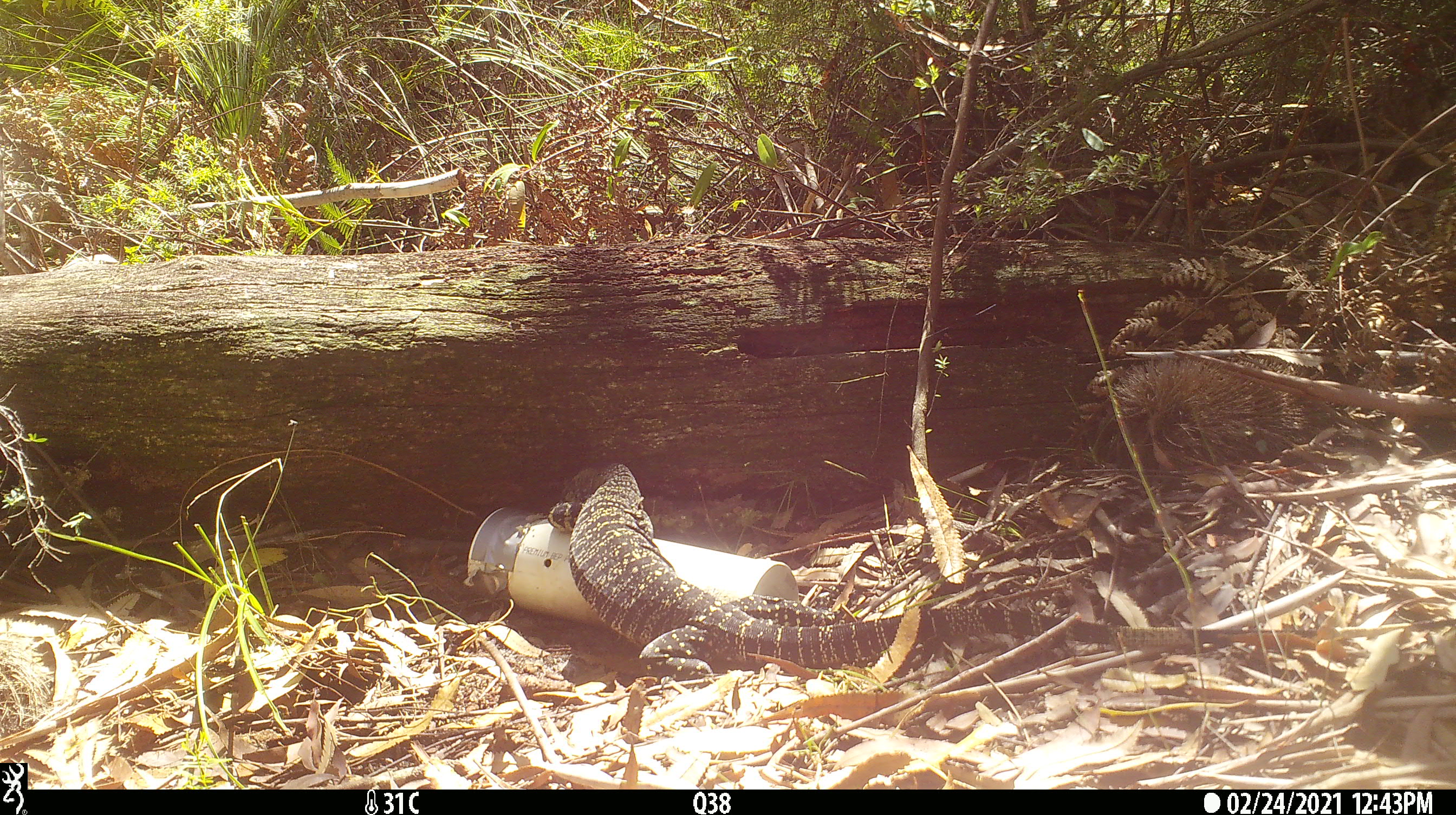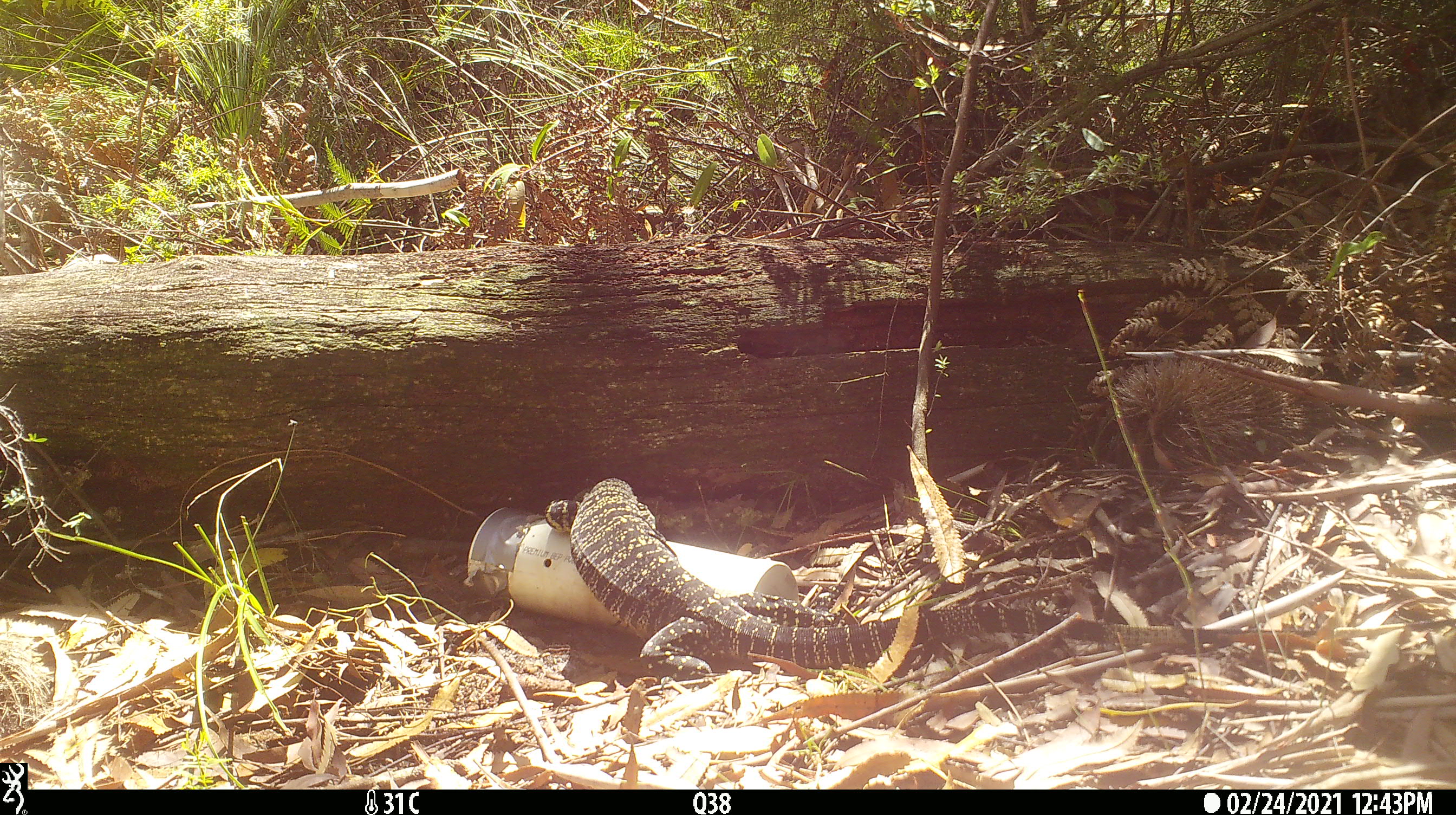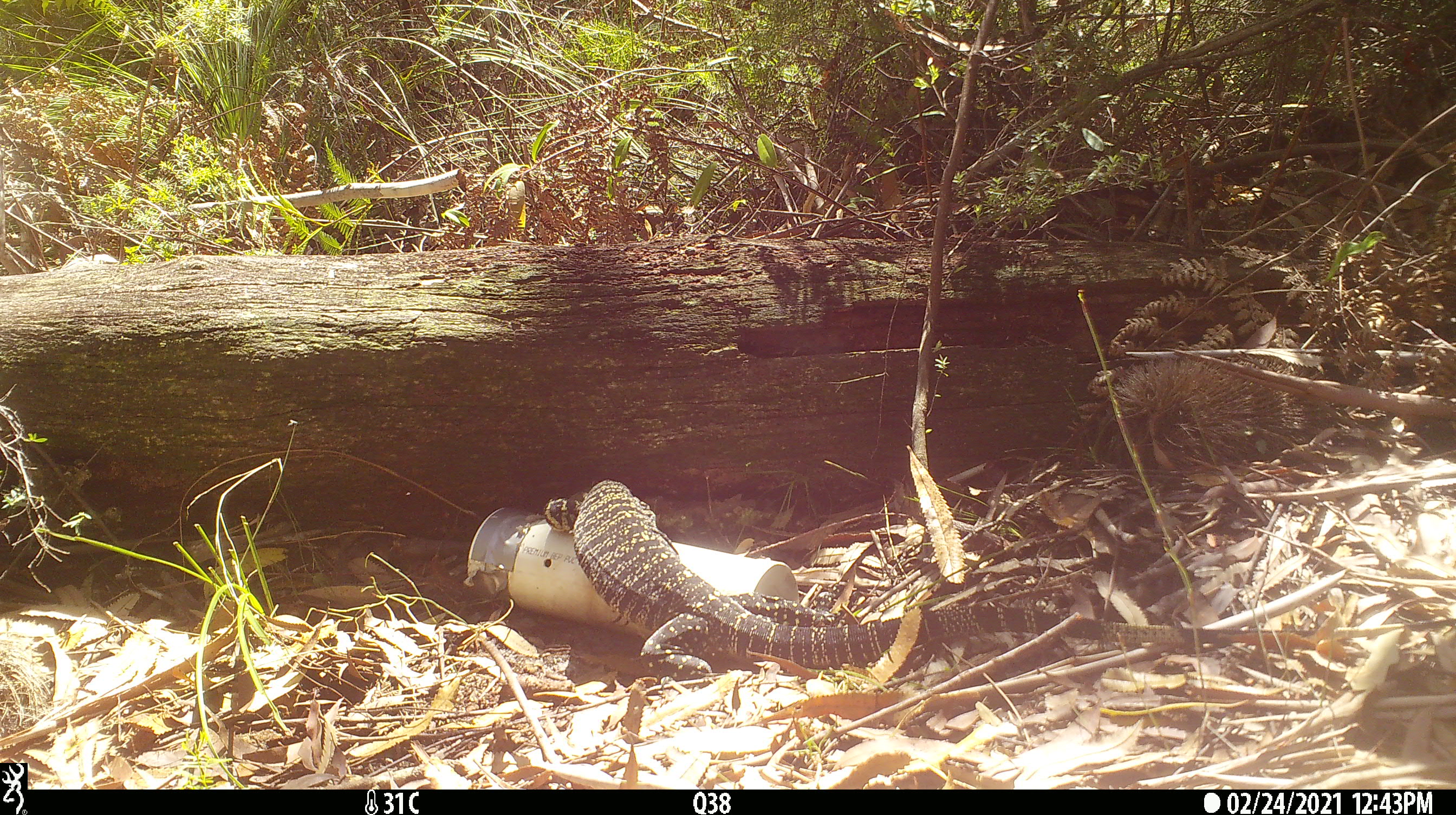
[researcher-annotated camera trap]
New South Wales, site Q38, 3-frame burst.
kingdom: Animalia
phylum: Chordata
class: Reptilia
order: Squamata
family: Varanidae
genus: Varanus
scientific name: Varanus varius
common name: lace monitor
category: goanna